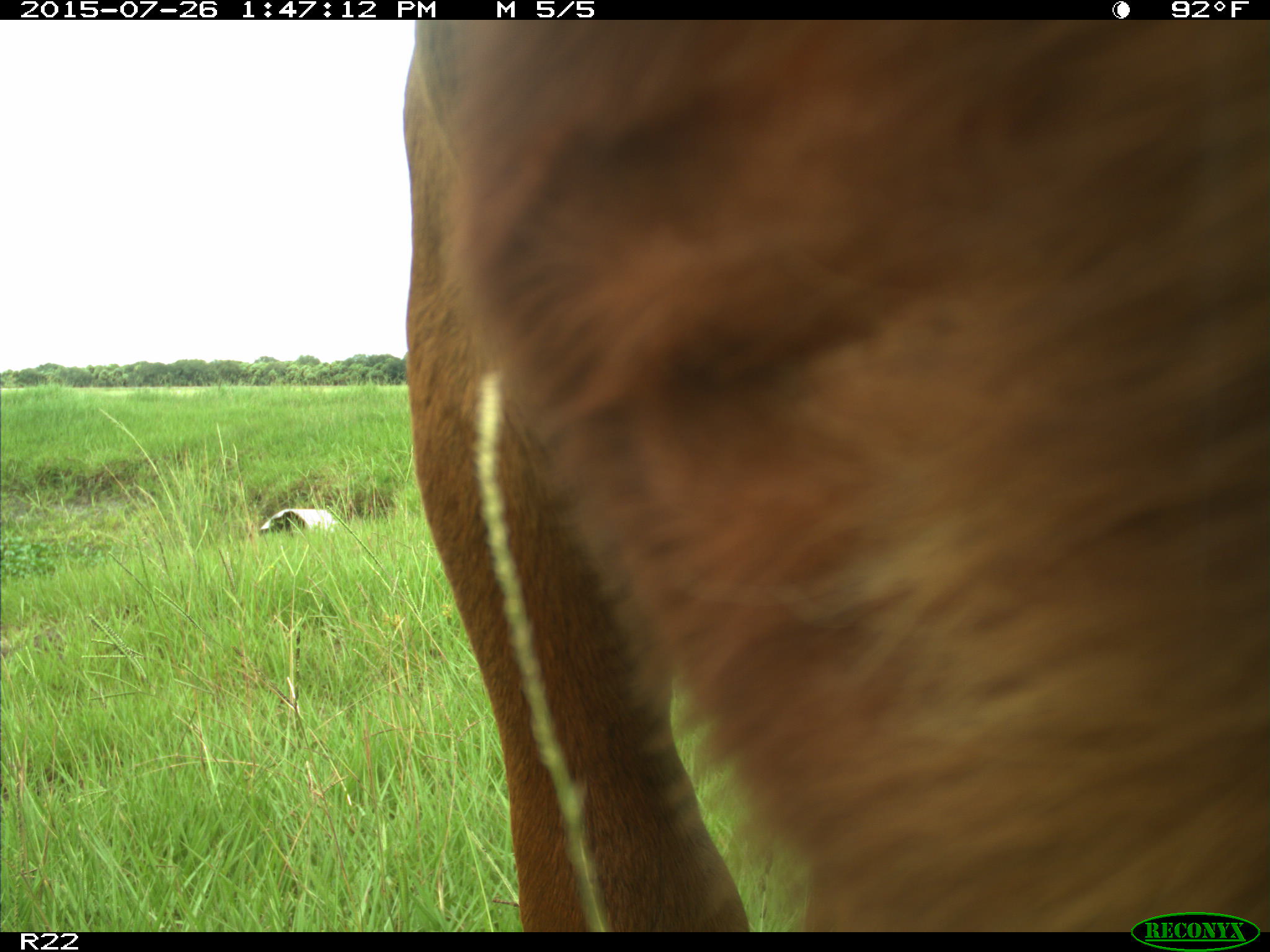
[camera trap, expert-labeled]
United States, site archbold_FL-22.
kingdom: Animalia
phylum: Chordata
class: Mammalia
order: Artiodactyla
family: Bovidae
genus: Bos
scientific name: Bos taurus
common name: domestic cow